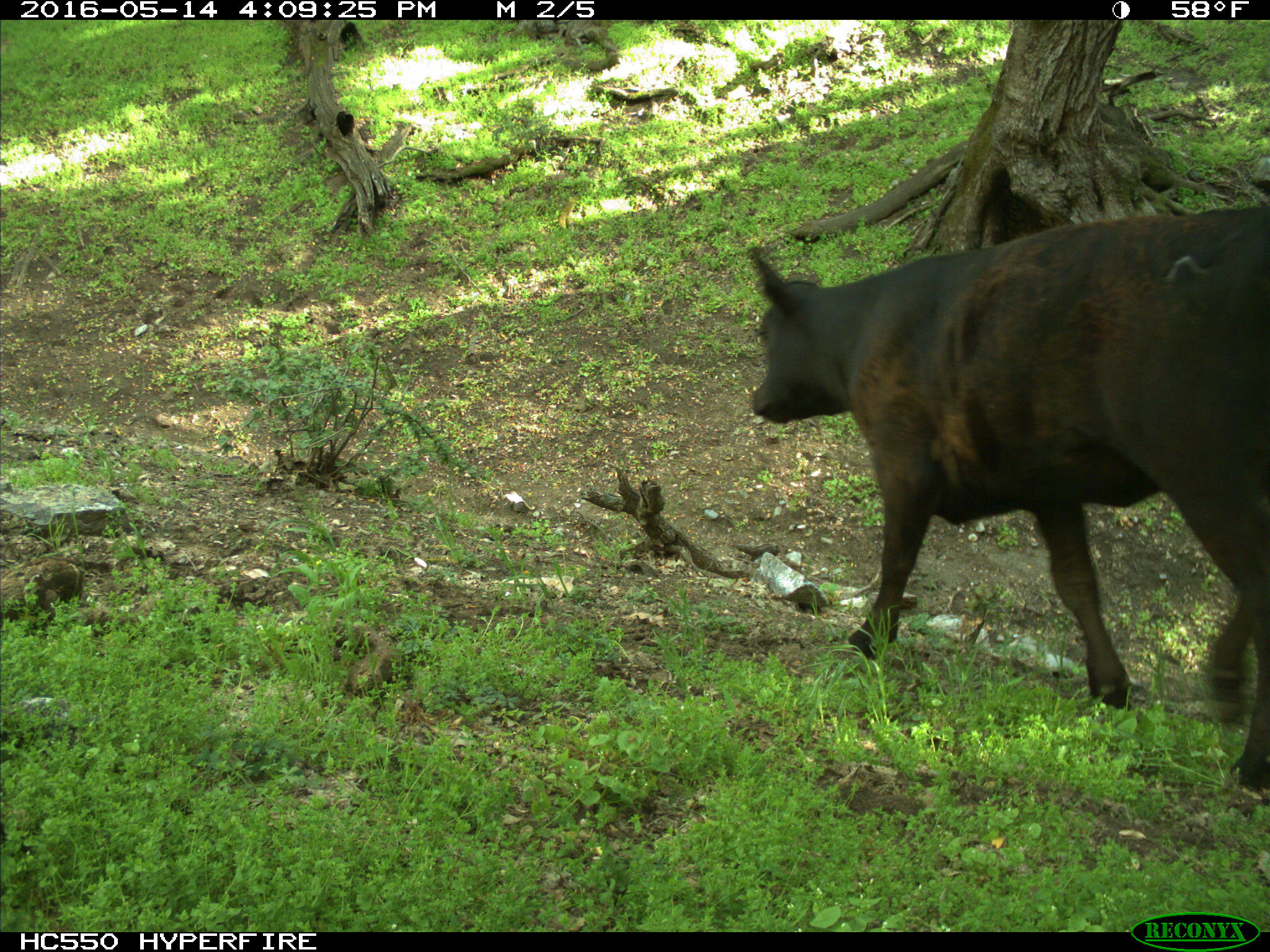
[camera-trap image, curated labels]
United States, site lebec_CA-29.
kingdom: Animalia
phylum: Chordata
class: Mammalia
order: Artiodactyla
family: Bovidae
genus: Bos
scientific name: Bos taurus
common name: domestic cow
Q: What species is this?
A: Bos taurus (domestic cow).